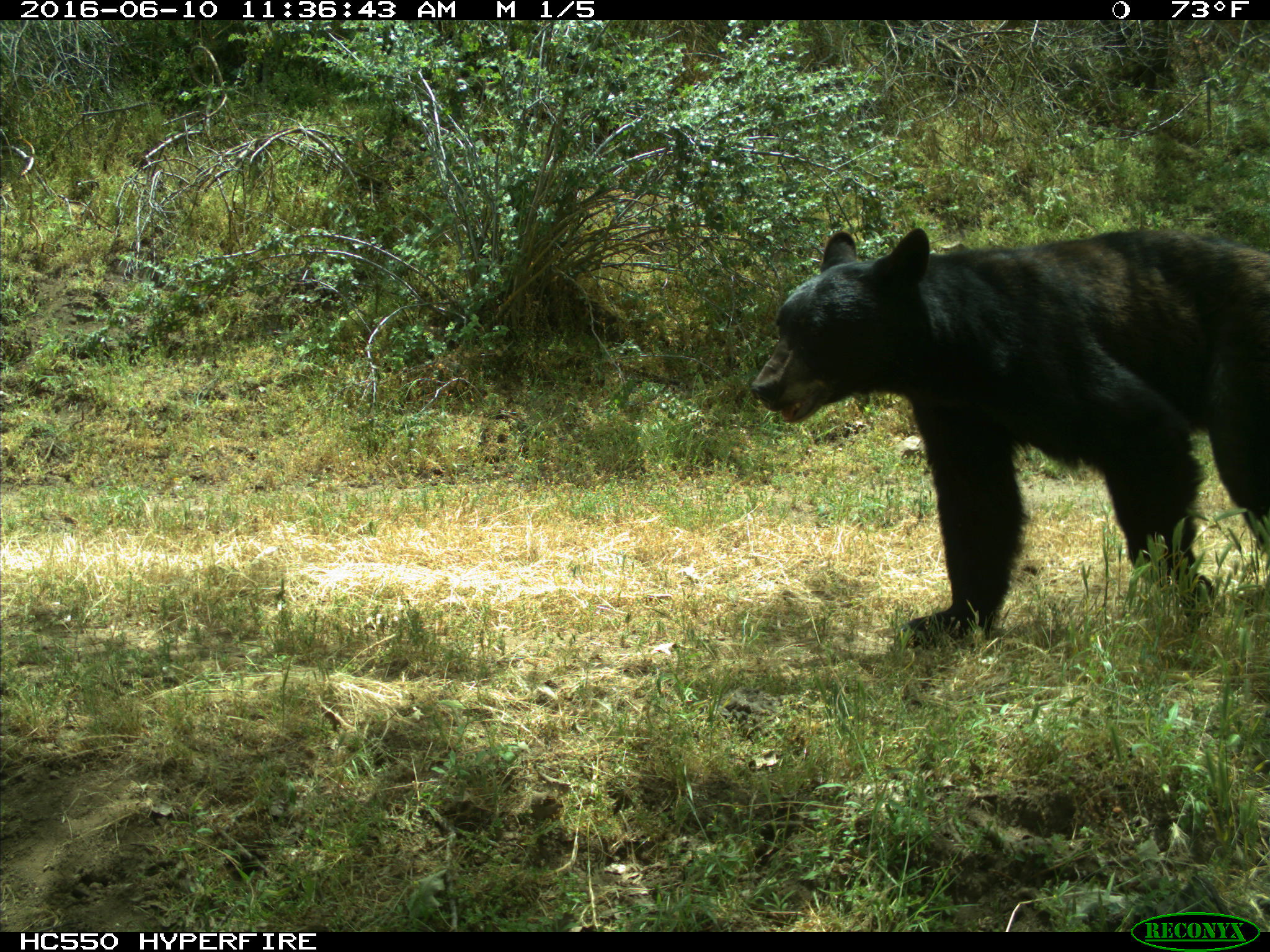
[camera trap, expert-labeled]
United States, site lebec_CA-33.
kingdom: Animalia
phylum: Chordata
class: Mammalia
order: Carnivora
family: Ursidae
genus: Ursus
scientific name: Ursus americanus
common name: american black bear